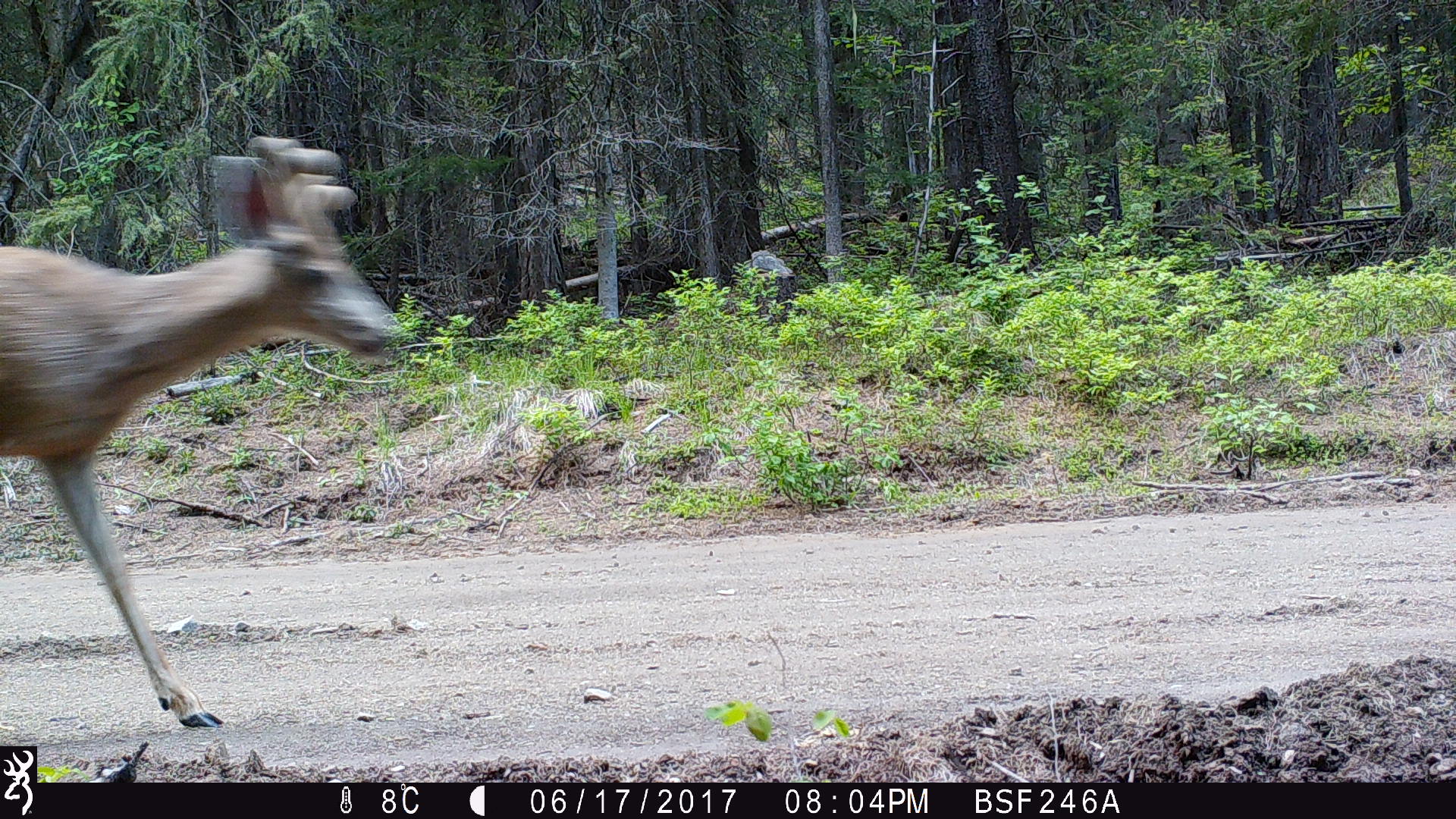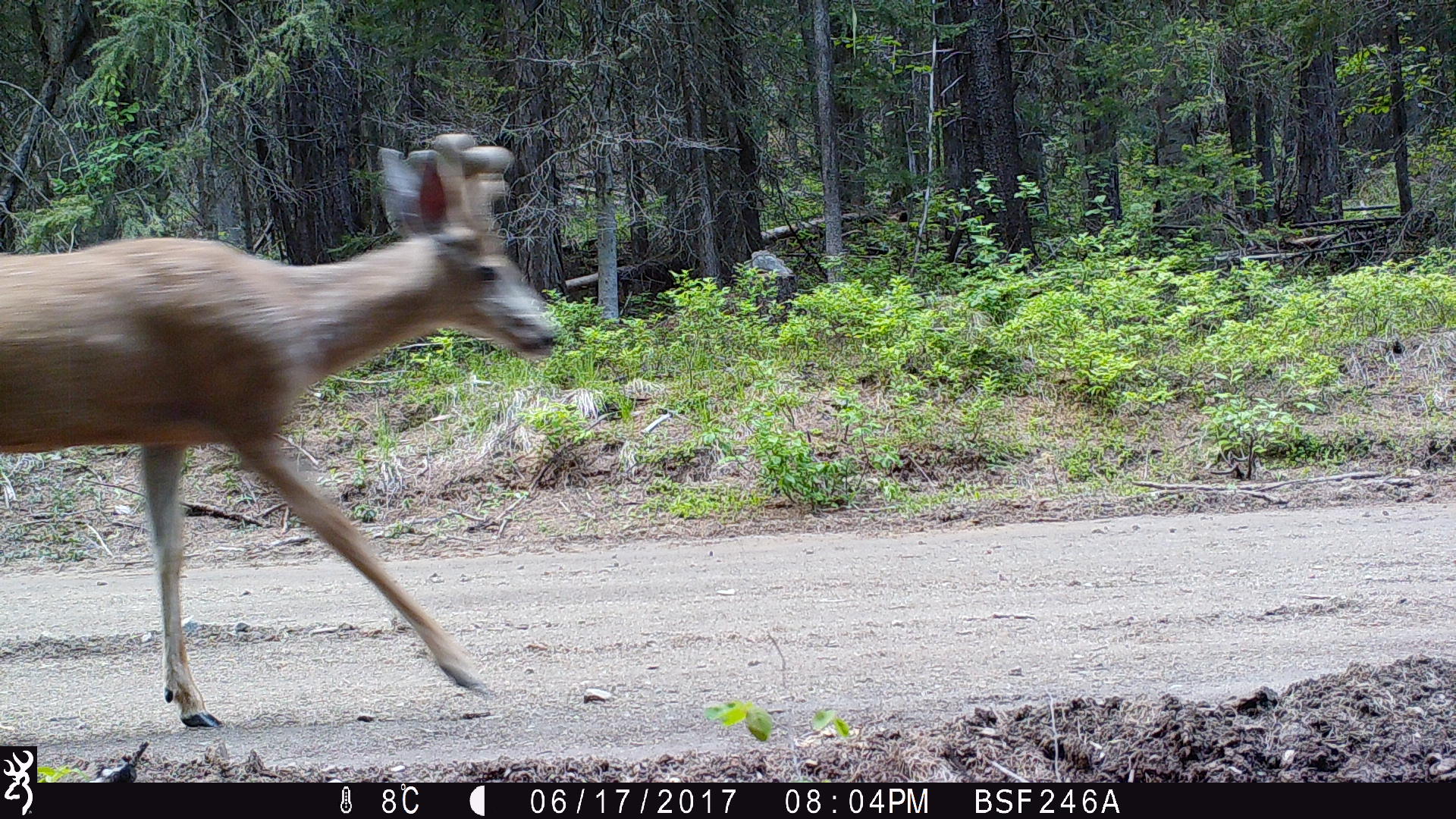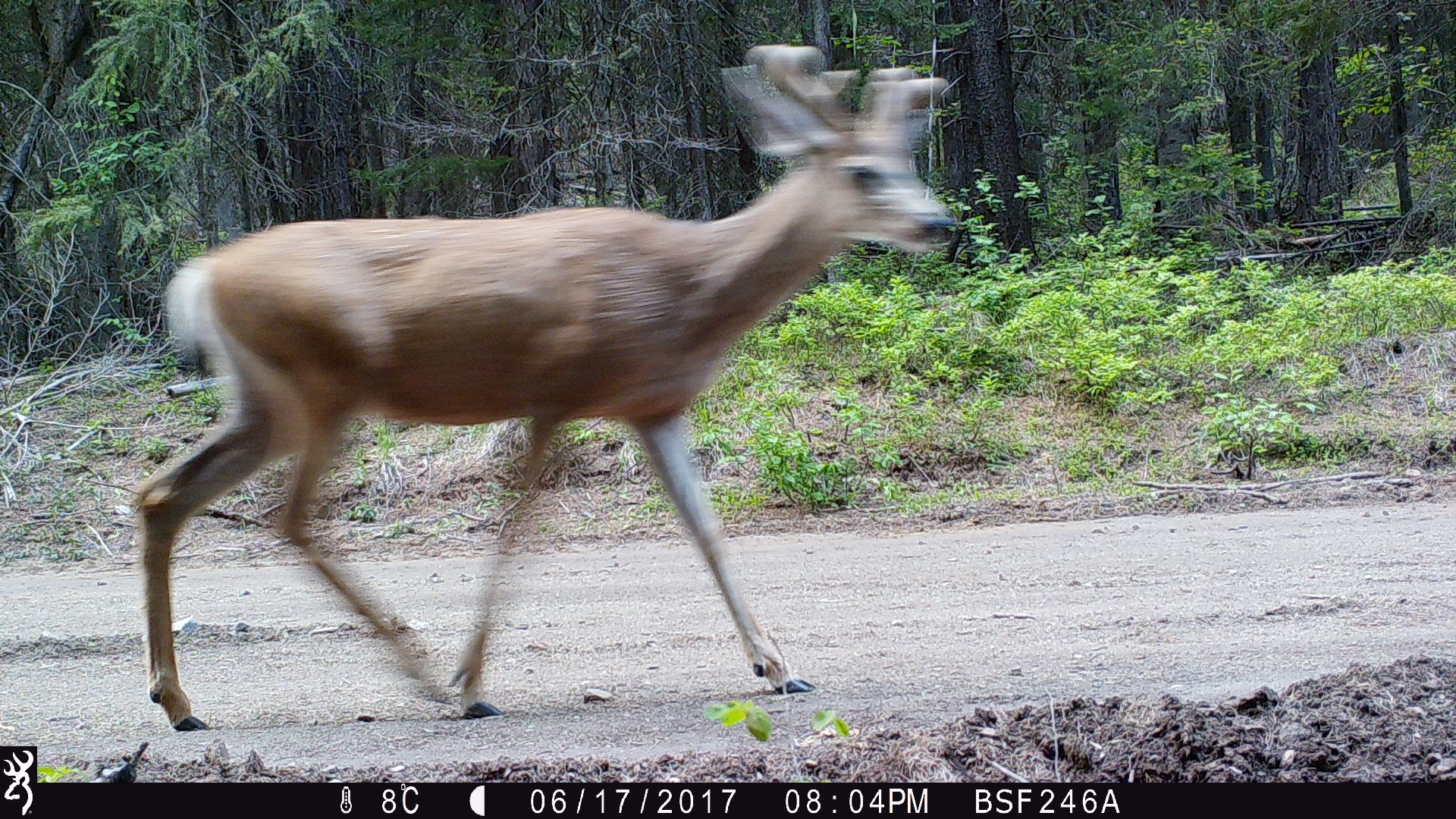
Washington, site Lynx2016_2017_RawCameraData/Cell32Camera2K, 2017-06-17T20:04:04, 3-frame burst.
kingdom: Animalia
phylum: Chordata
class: Mammalia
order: Artiodactyla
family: Cervidae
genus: Odocoileus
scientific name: Odocoileus hemionus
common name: mule deer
Odocoileus hemionus (mule deer). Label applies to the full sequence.